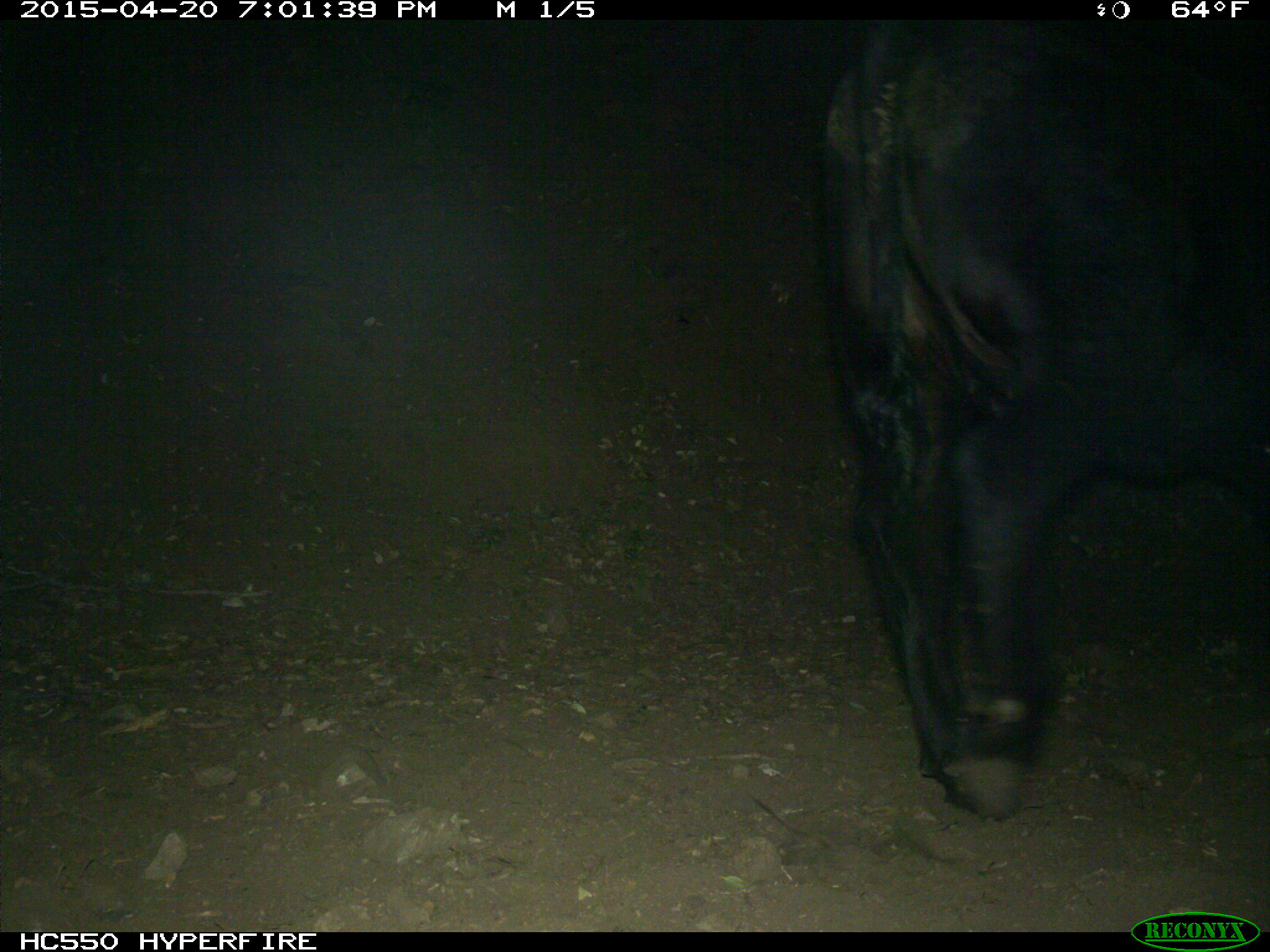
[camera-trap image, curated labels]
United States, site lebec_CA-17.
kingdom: Animalia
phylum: Chordata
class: Mammalia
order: Artiodactyla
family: Bovidae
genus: Bos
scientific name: Bos taurus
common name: domestic cow